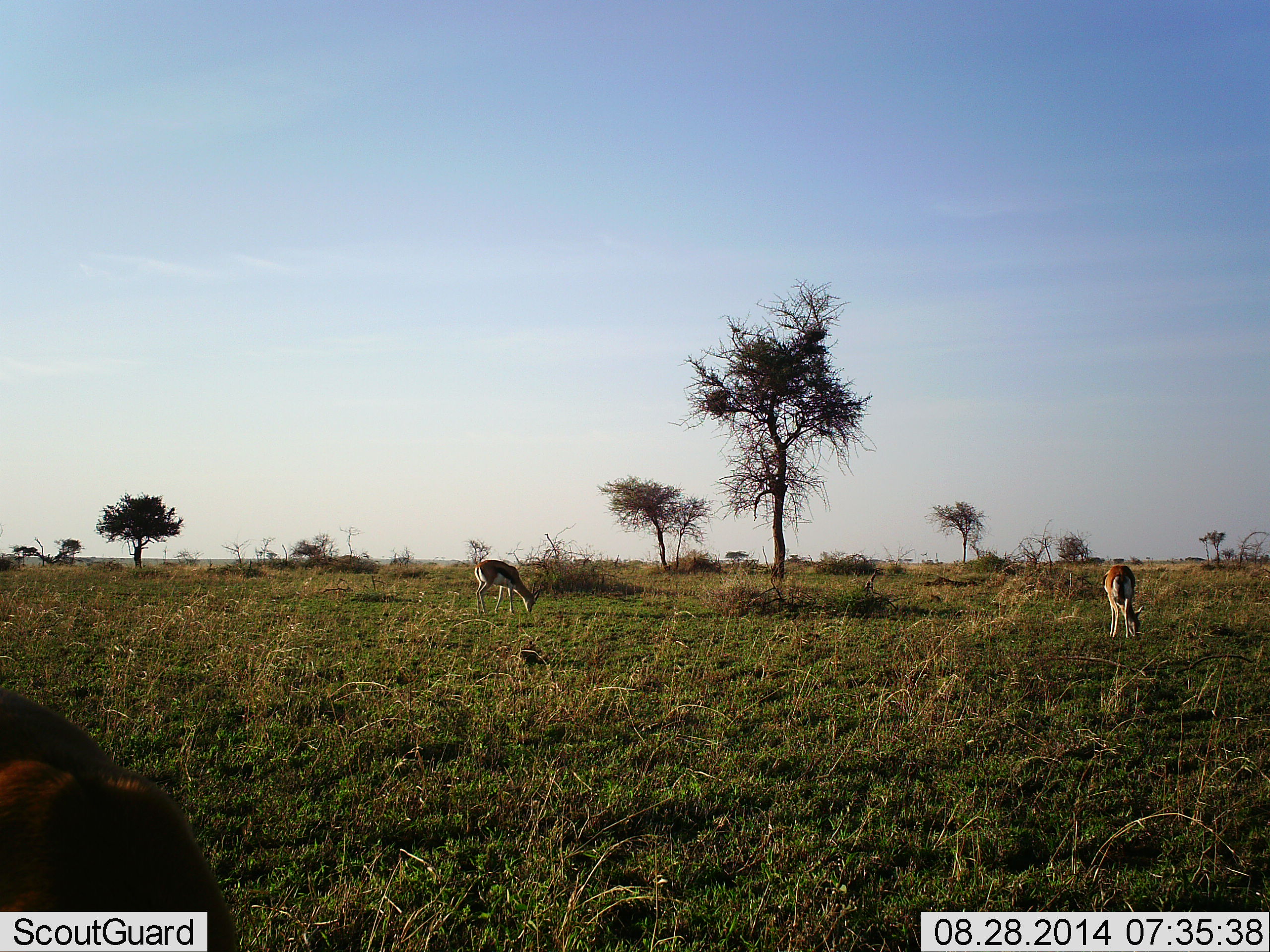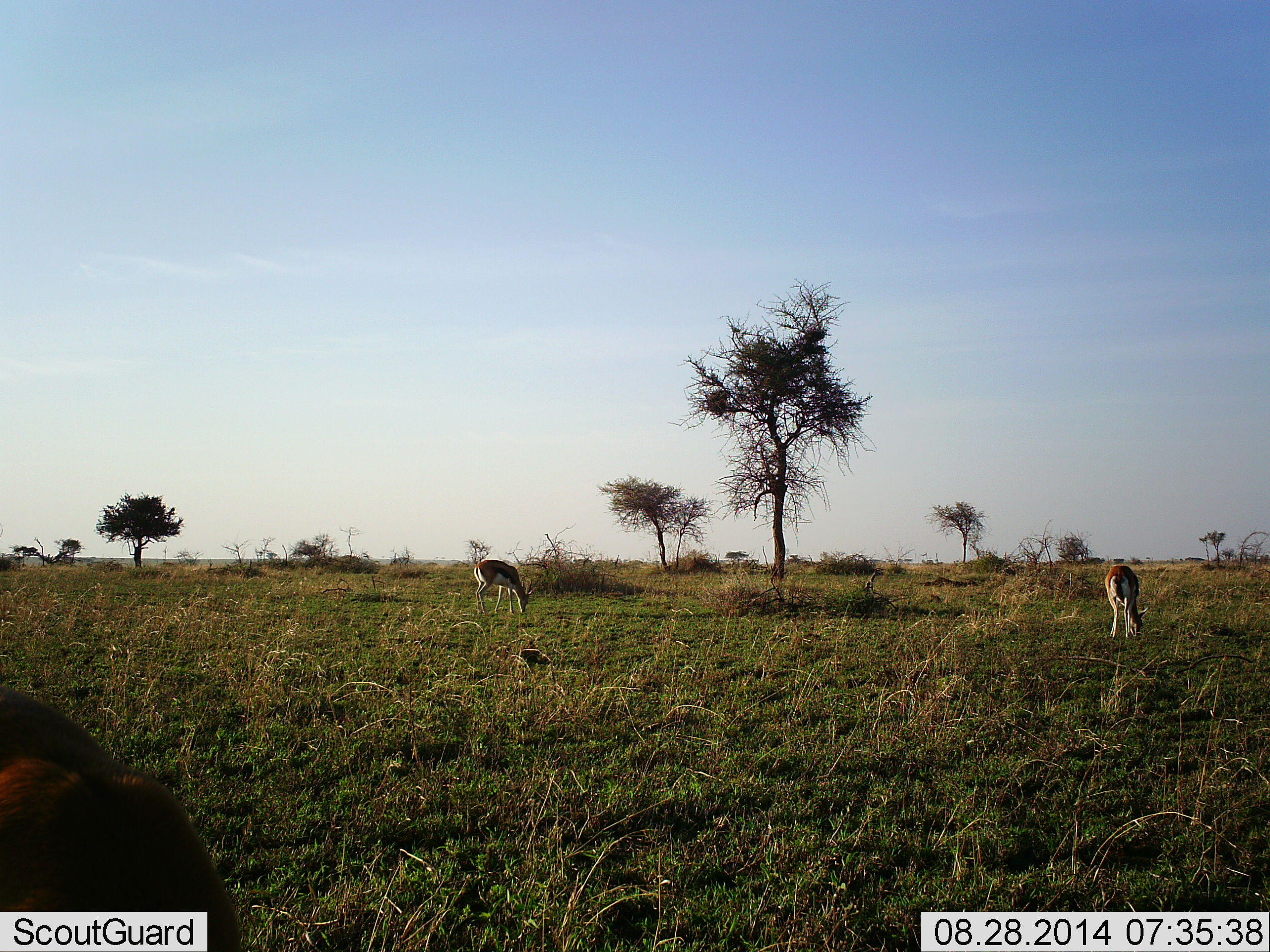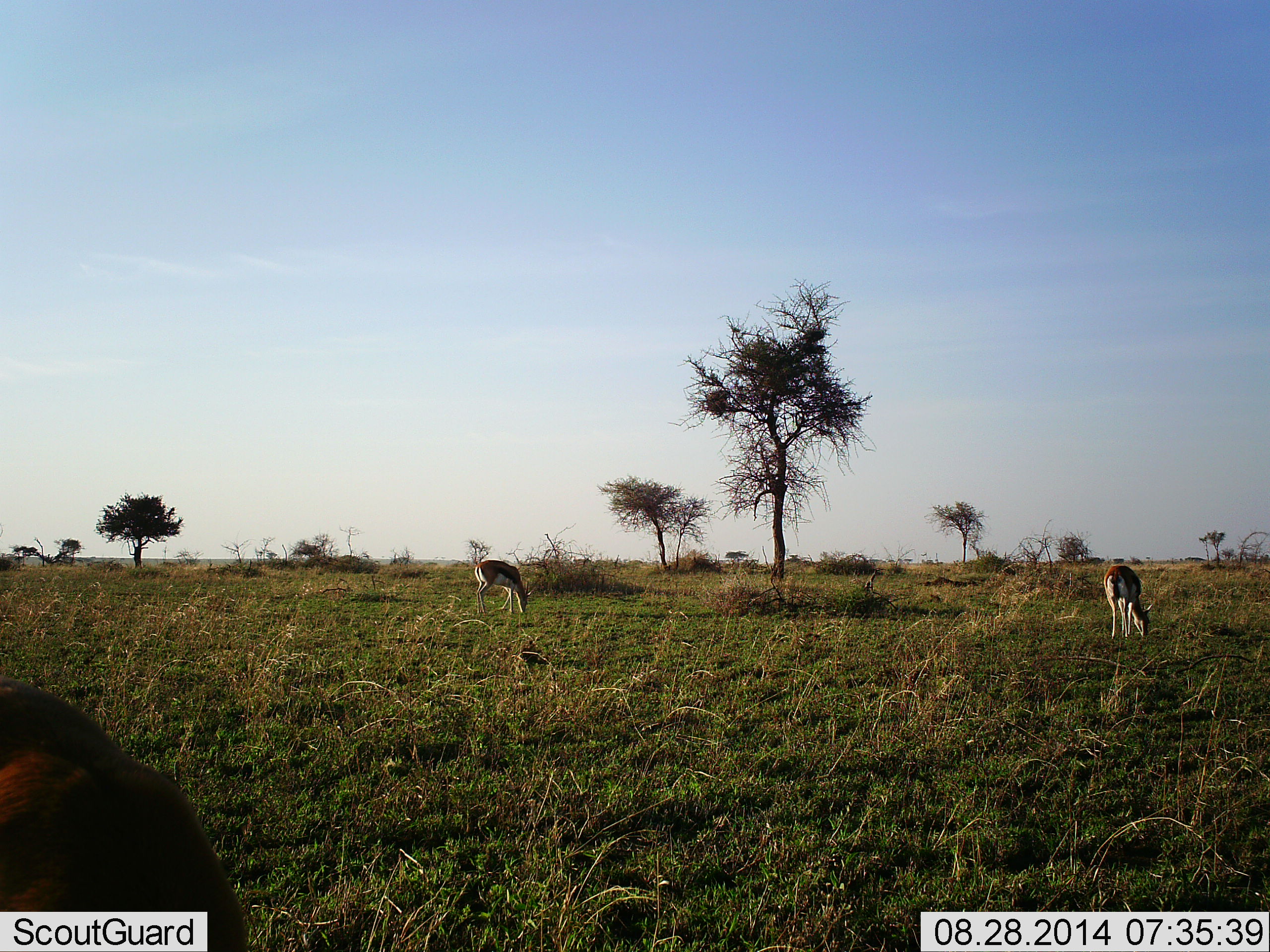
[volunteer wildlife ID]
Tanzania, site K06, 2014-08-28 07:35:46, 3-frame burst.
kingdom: Animalia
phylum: Chordata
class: Mammalia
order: Artiodactyla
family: Bovidae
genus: Eudorcas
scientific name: Eudorcas thomsonii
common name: thomson's gazelle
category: gazellethomsons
Gazellethomsons (thomson's gazelle) (Eudorcas thomsonii), count 3. Behavior (volunteer vote fractions): standing 20%, resting 0%, moving 0%, interacting 0%. Young present (vote fraction): 0%. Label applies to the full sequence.